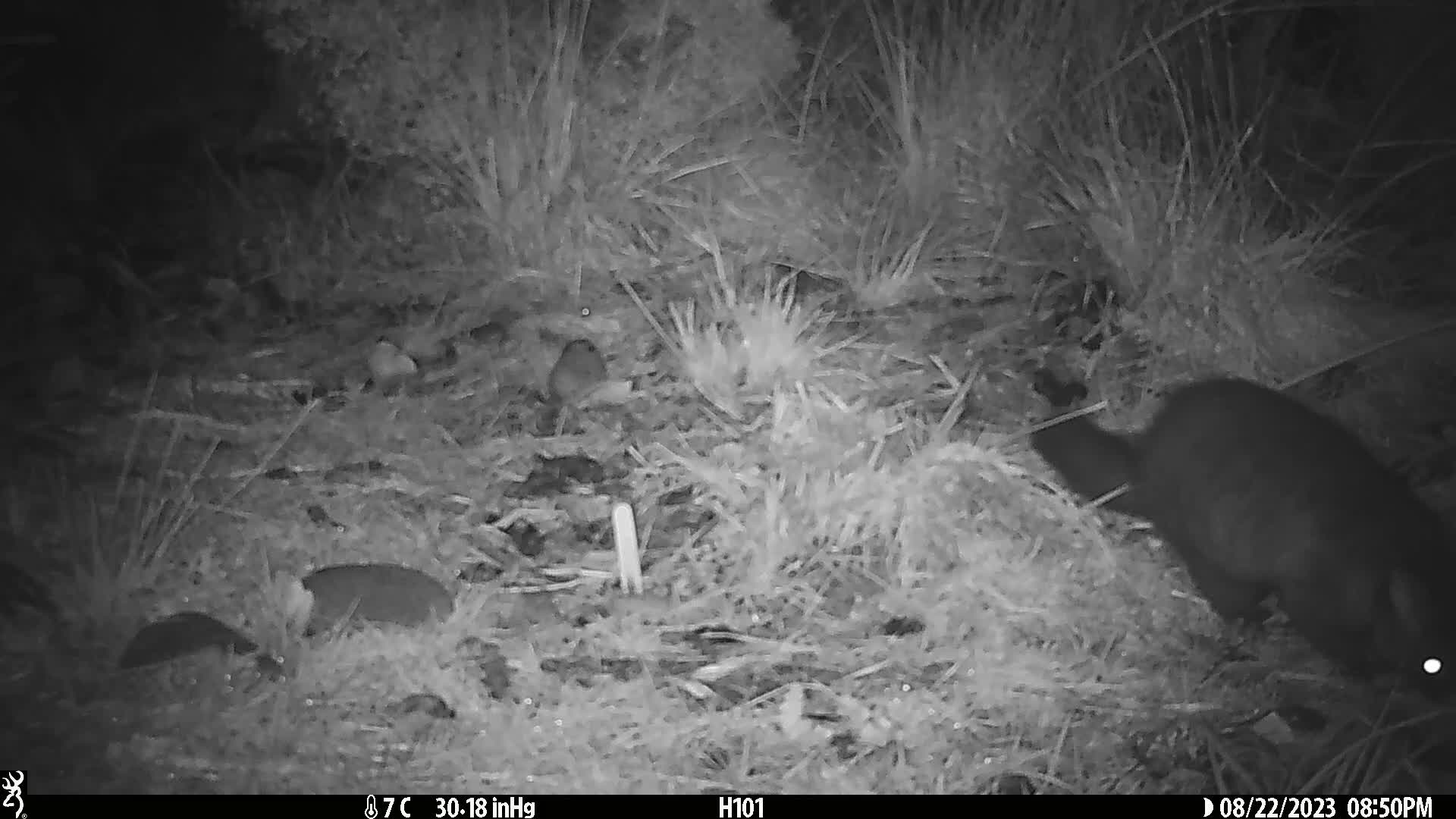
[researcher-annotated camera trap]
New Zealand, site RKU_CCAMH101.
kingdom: Animalia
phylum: Chordata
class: Mammalia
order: Diprotodontia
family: Phalangeridae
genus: Trichosurus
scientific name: Trichosurus vulpecula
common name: common brushtail possum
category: possum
Possum (common brushtail possum) (Trichosurus vulpecula).